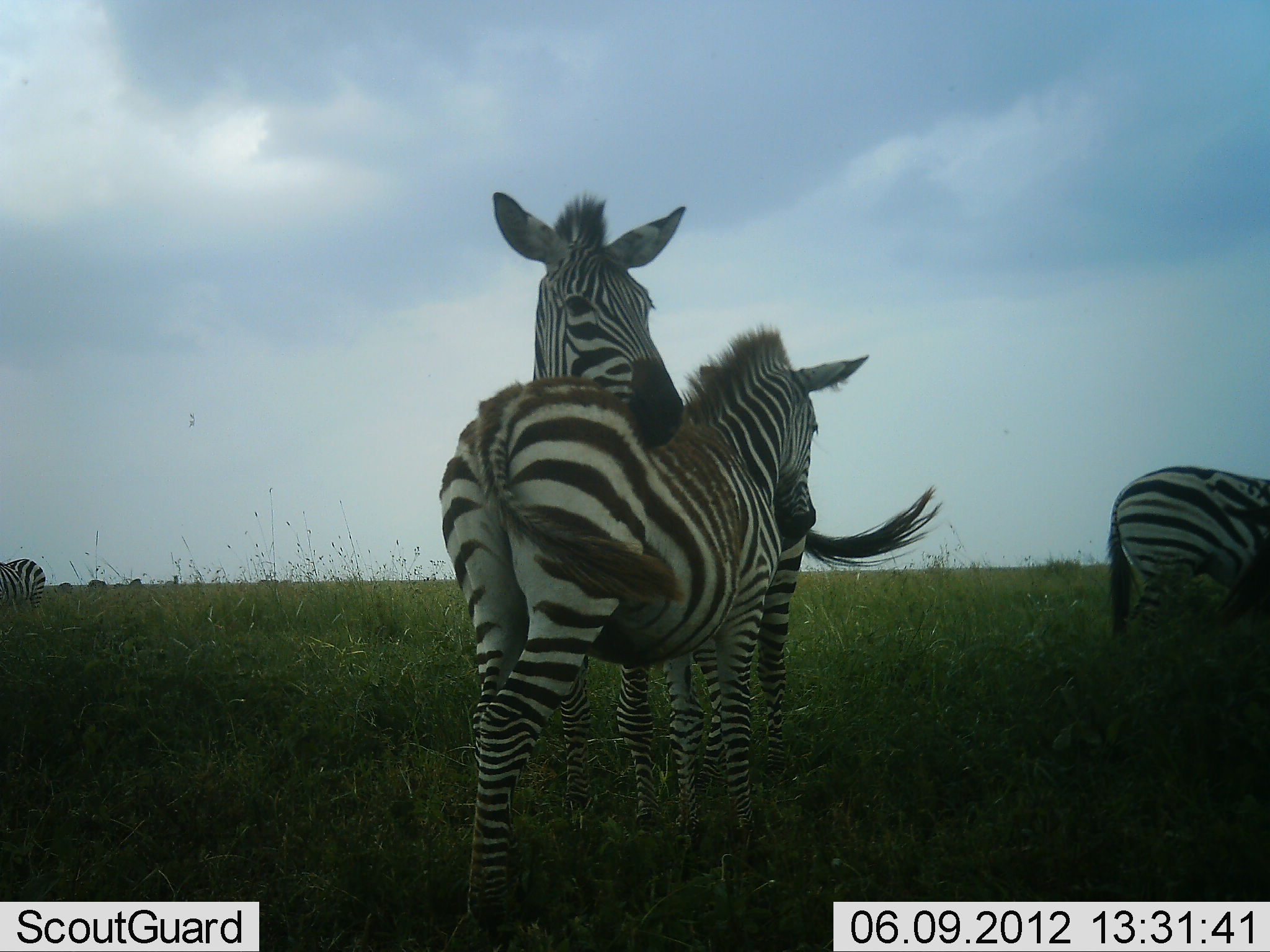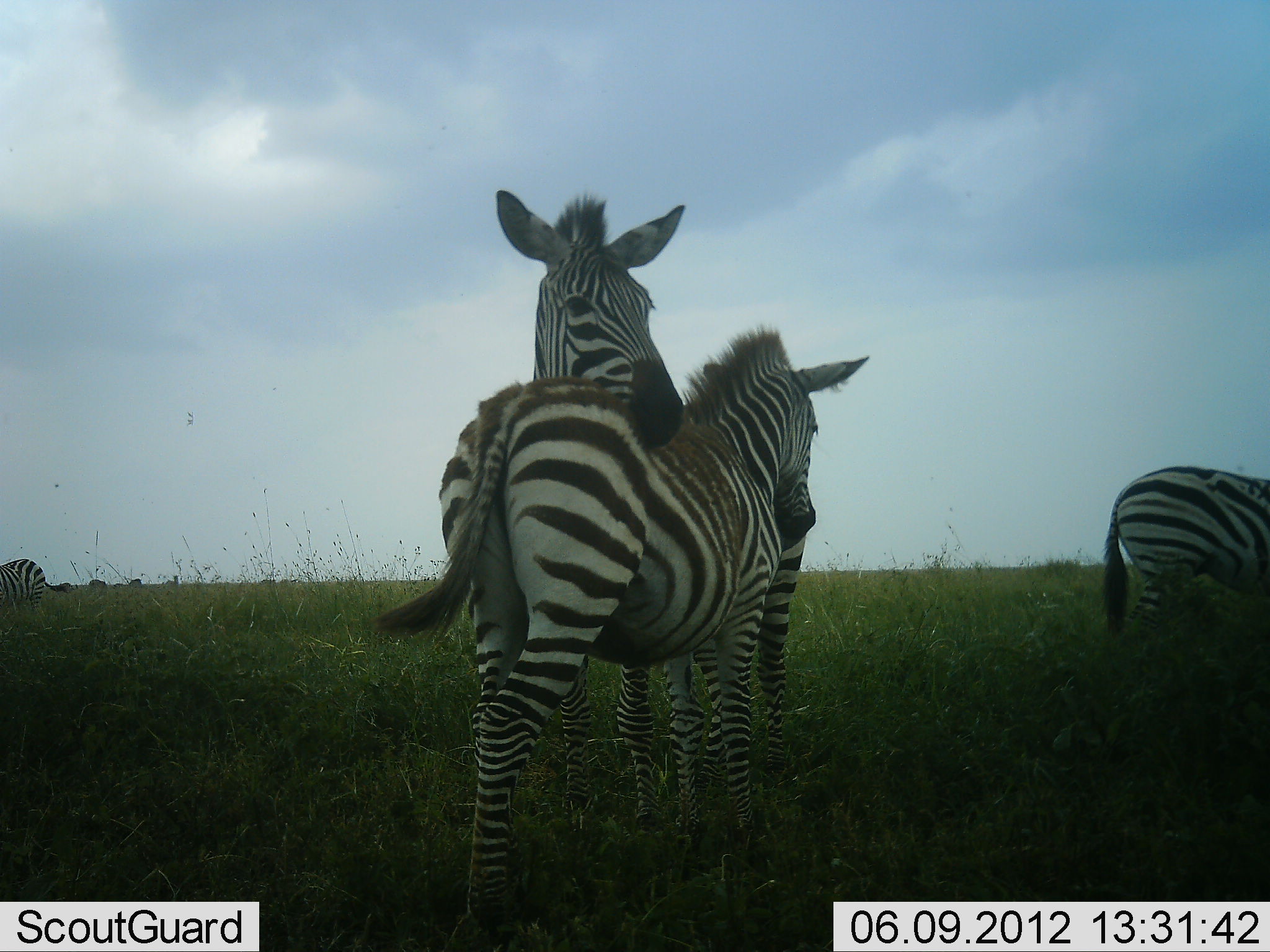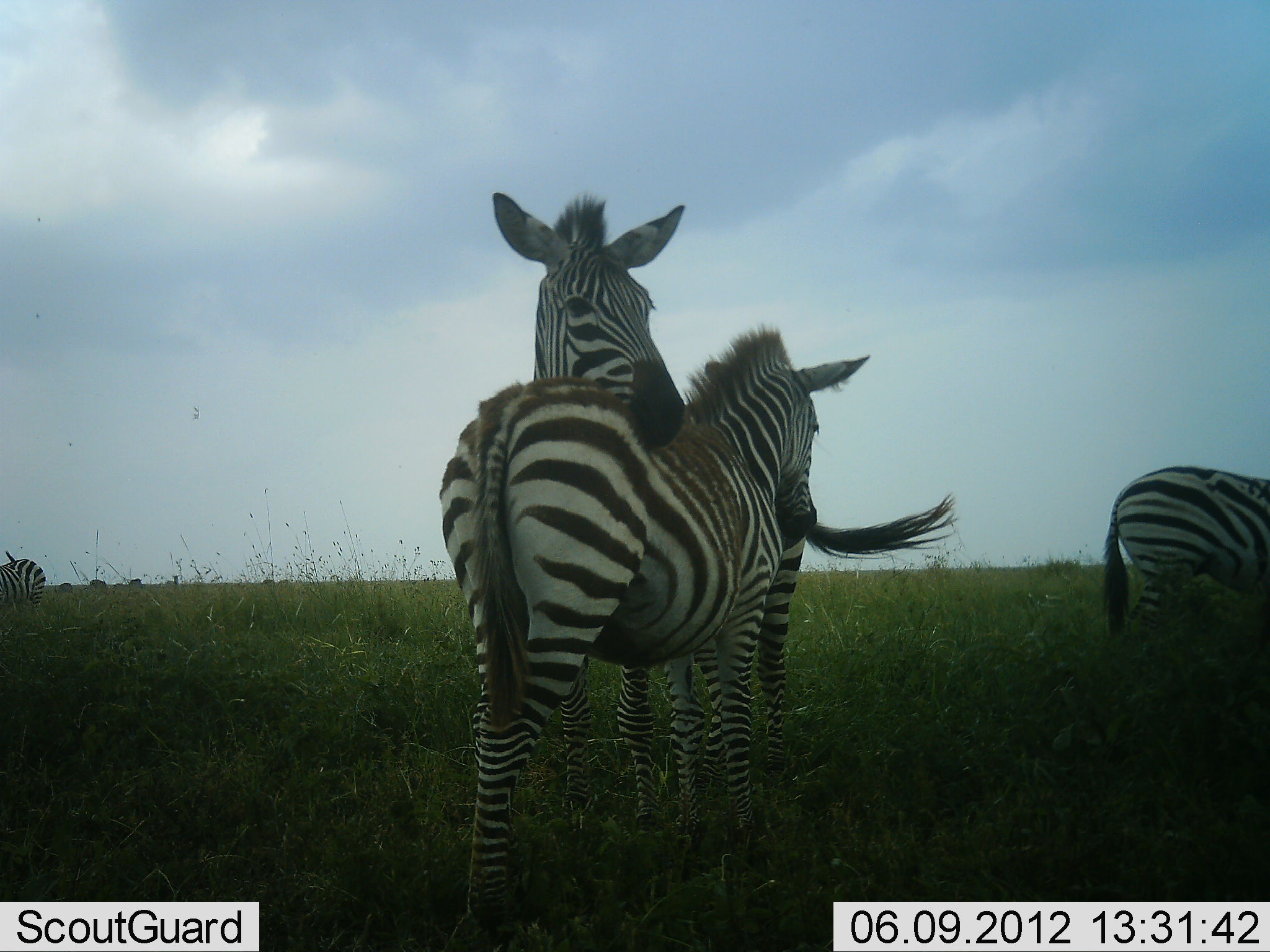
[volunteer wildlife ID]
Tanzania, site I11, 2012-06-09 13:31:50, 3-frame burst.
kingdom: Animalia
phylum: Chordata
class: Mammalia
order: Perissodactyla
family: Equidae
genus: Equus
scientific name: Equus quagga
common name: plains zebra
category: zebra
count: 4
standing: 90%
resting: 0%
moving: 0%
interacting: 70%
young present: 20%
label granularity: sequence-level